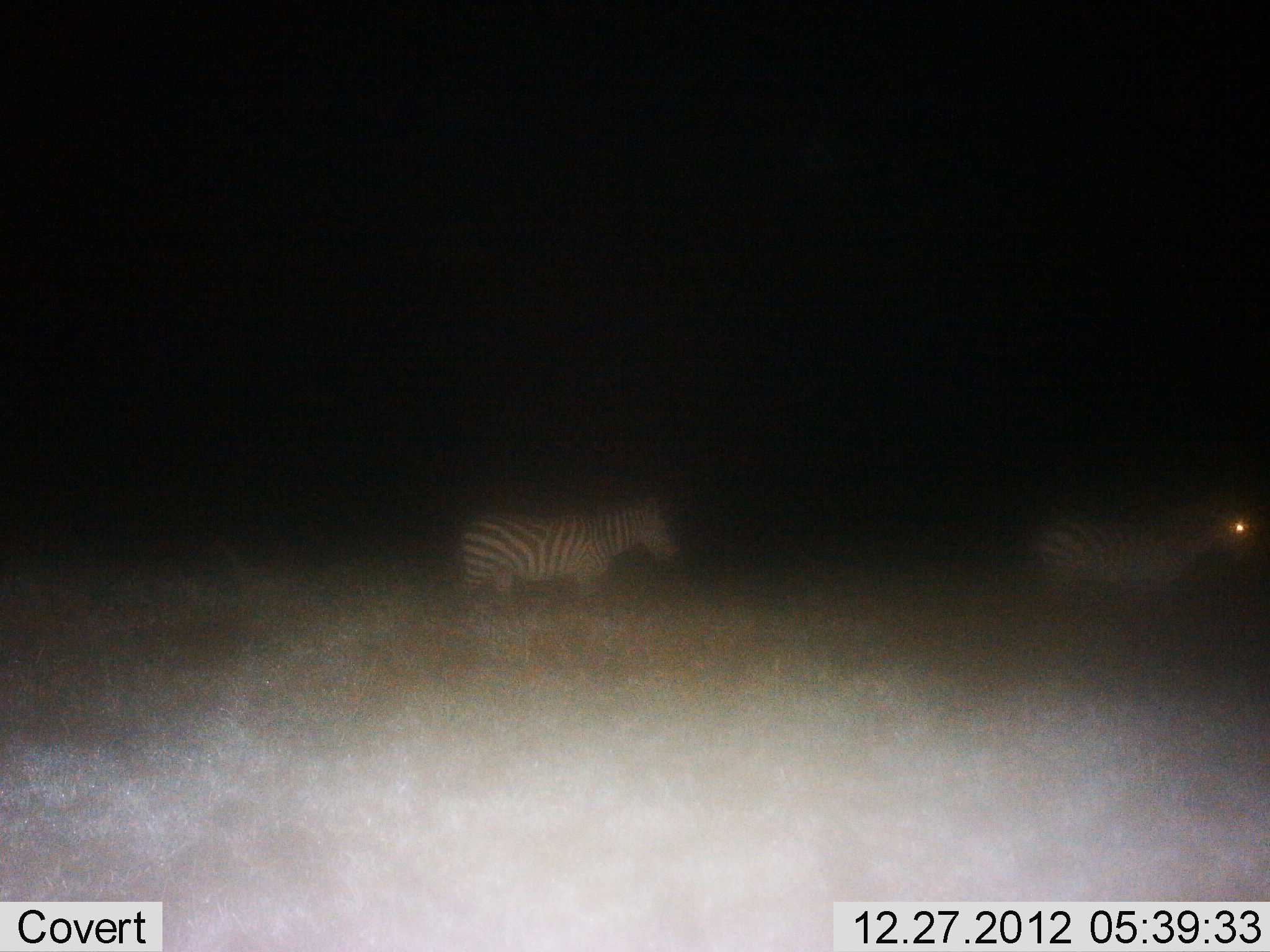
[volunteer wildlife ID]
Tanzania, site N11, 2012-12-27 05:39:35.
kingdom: Animalia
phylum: Chordata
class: Mammalia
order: Perissodactyla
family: Equidae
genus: Equus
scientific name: Equus quagga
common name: plains zebra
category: zebra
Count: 2.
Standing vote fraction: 24%.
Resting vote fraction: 0%.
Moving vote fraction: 72%.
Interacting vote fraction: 0%.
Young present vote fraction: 0%.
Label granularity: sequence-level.